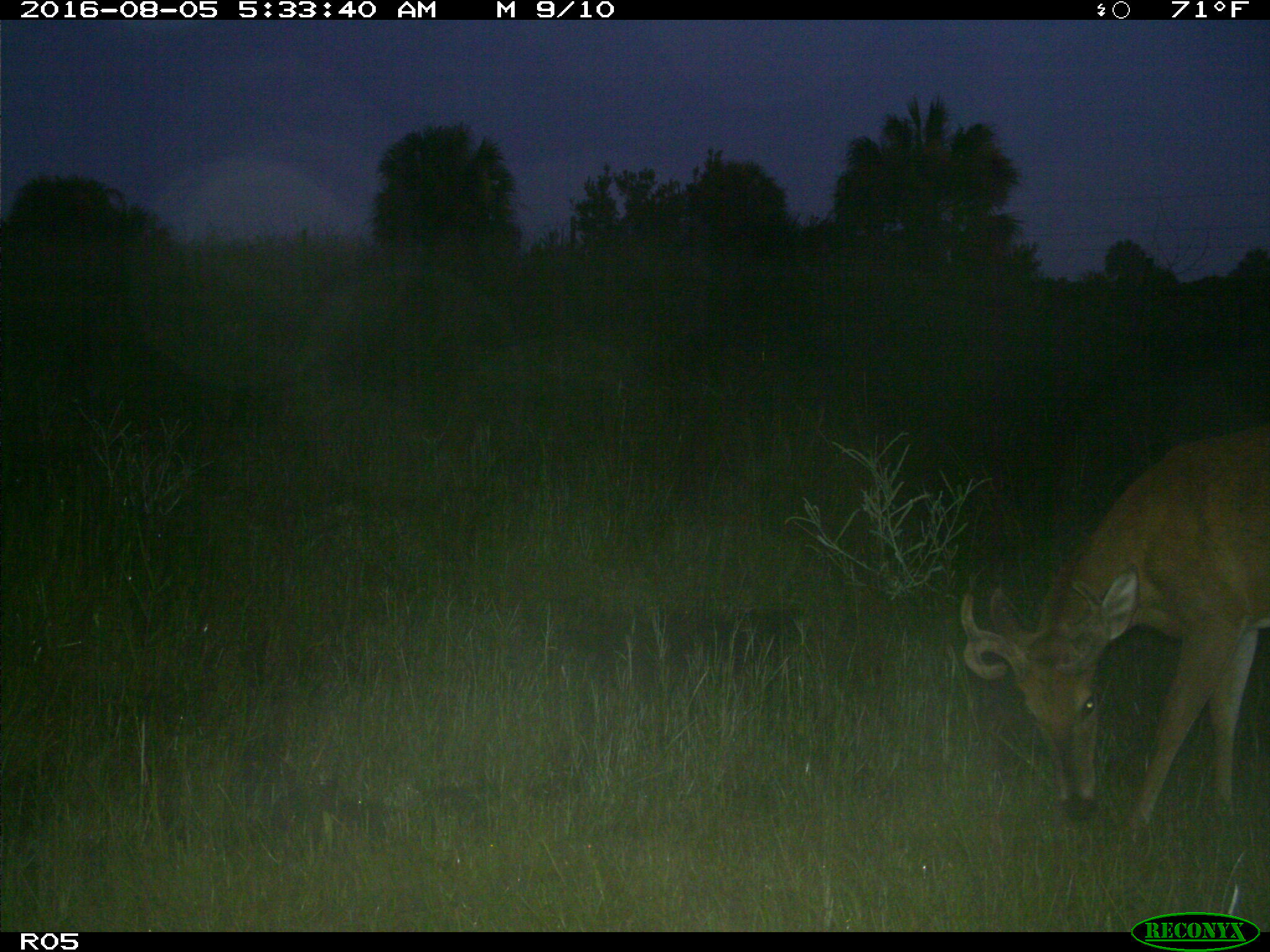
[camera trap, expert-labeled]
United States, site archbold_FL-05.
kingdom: Animalia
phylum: Chordata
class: Mammalia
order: Artiodactyla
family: Cervidae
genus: Odocoileus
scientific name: Odocoileus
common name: deer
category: unidentified deer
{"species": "unidentified deer (deer) (Odocoileus)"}